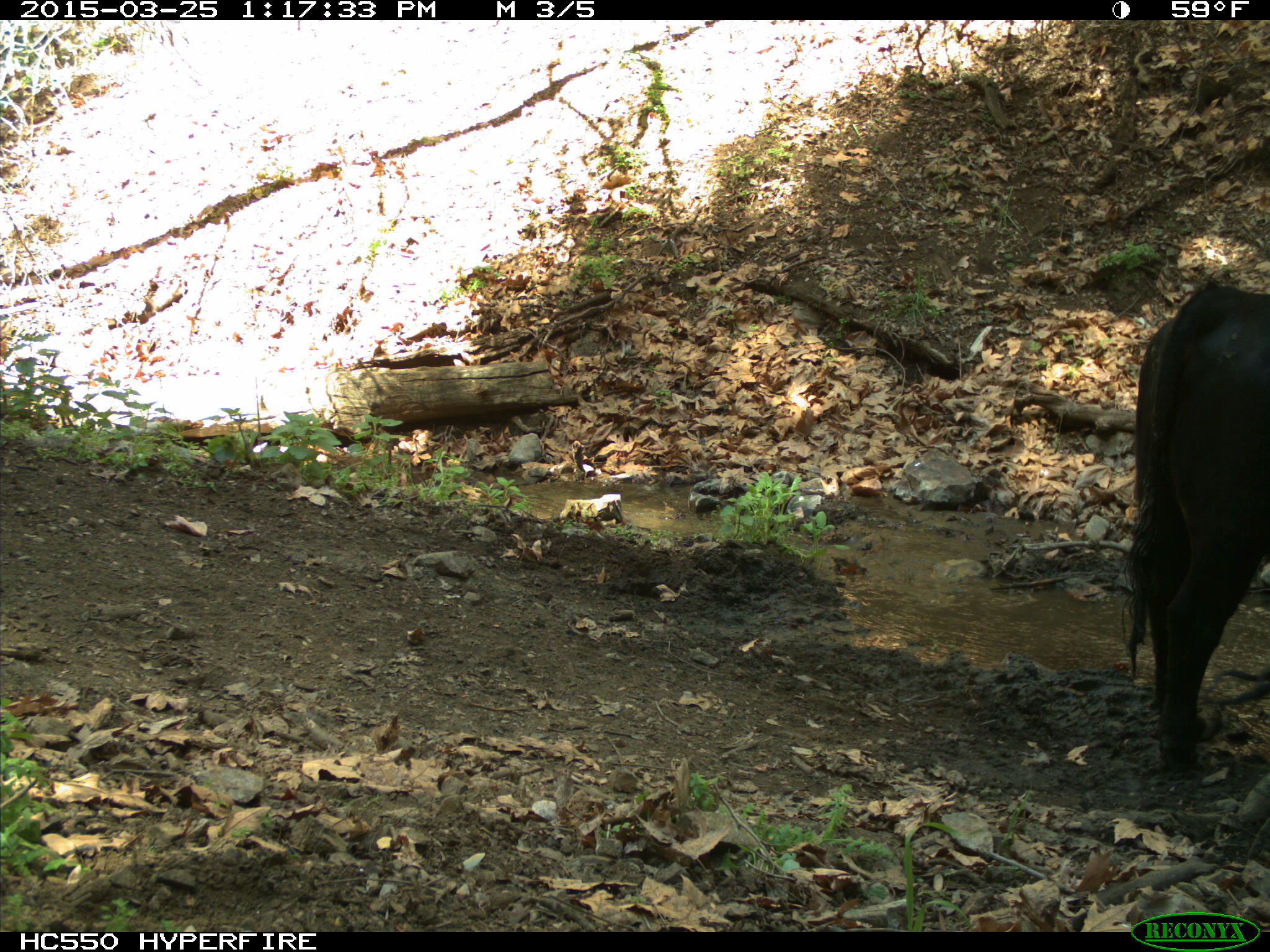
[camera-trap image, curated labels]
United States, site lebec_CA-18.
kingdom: Animalia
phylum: Chordata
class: Mammalia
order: Artiodactyla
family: Bovidae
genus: Bos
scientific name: Bos taurus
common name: domestic cow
Bos taurus (domestic cow).